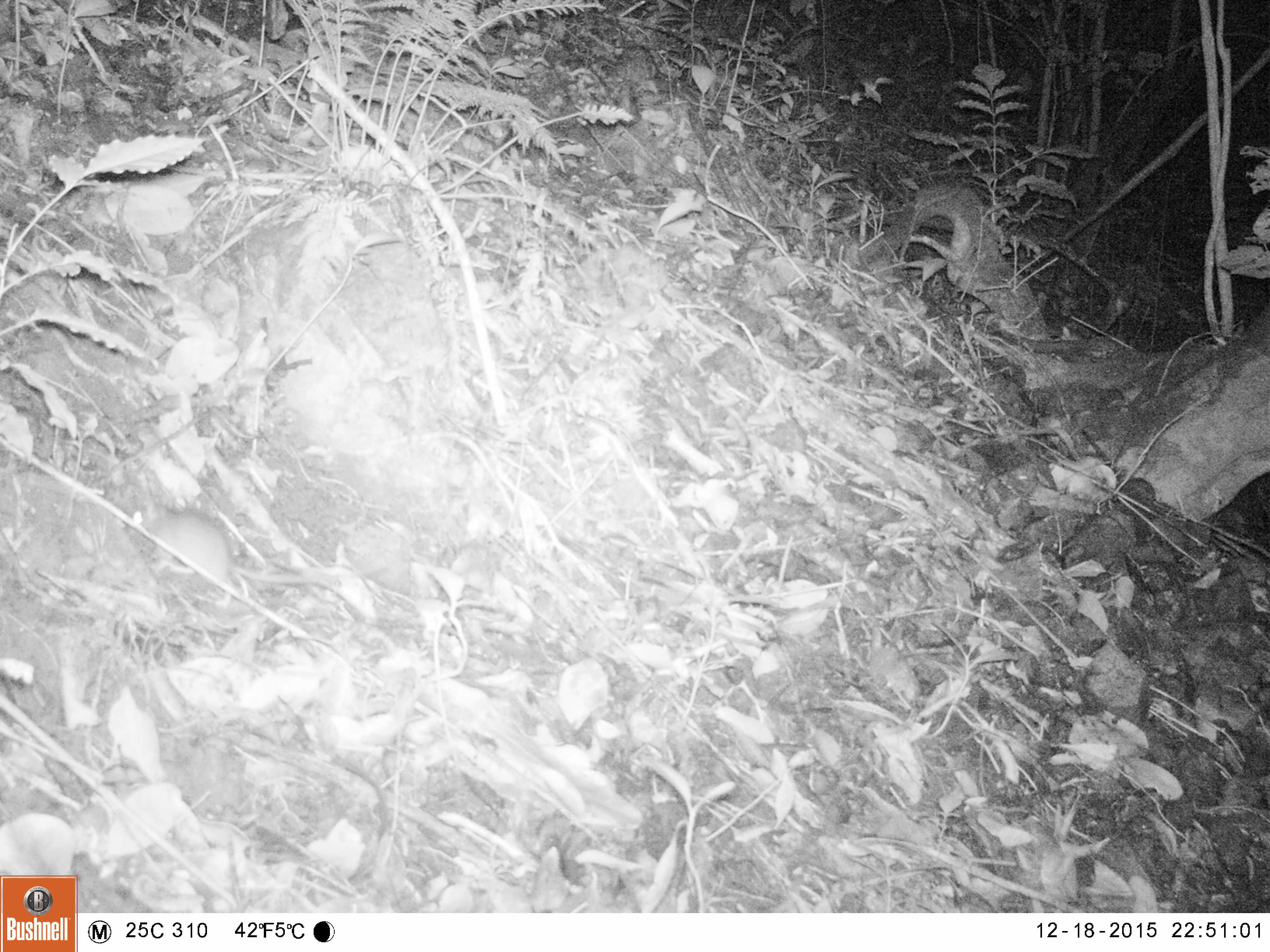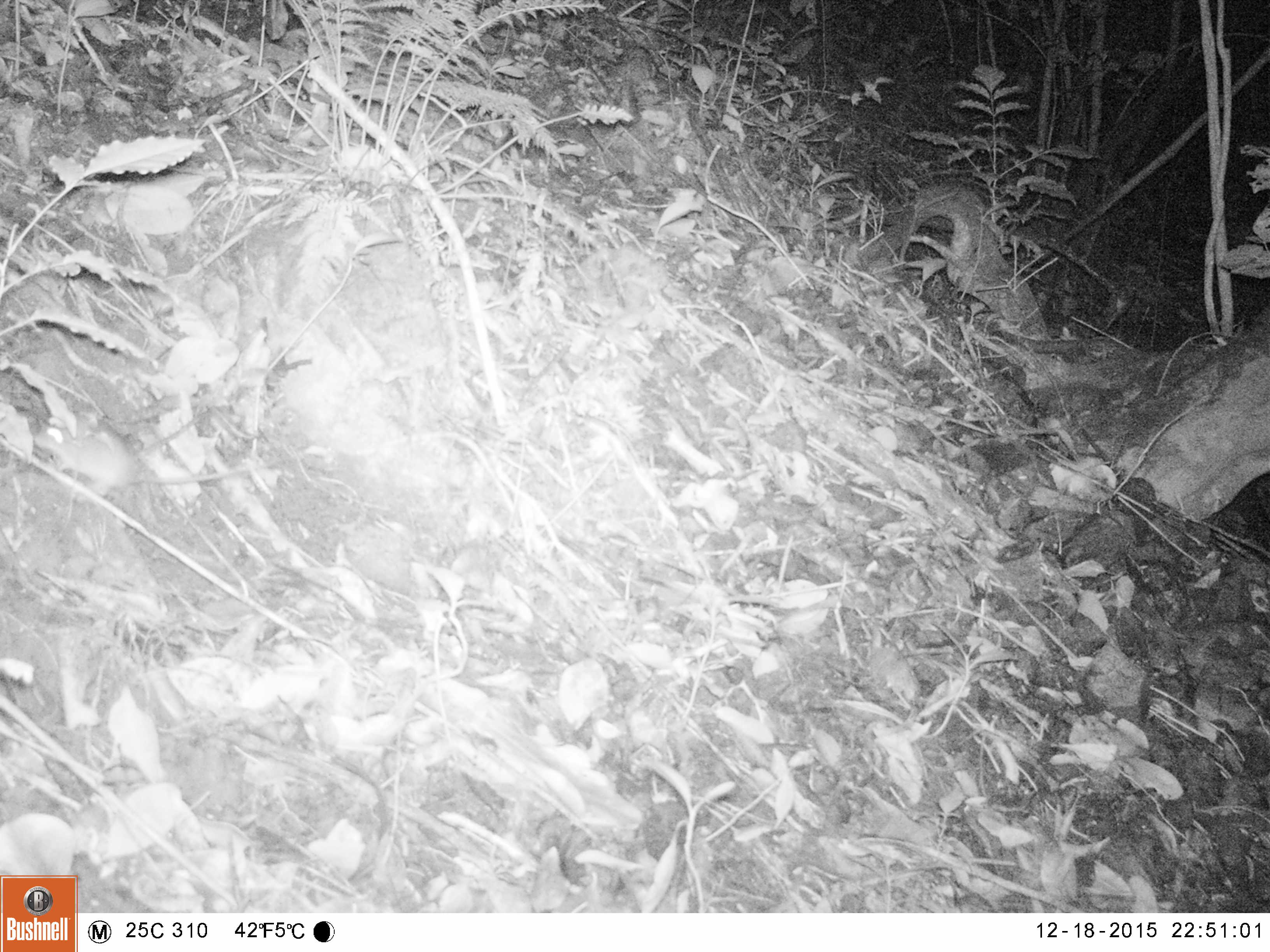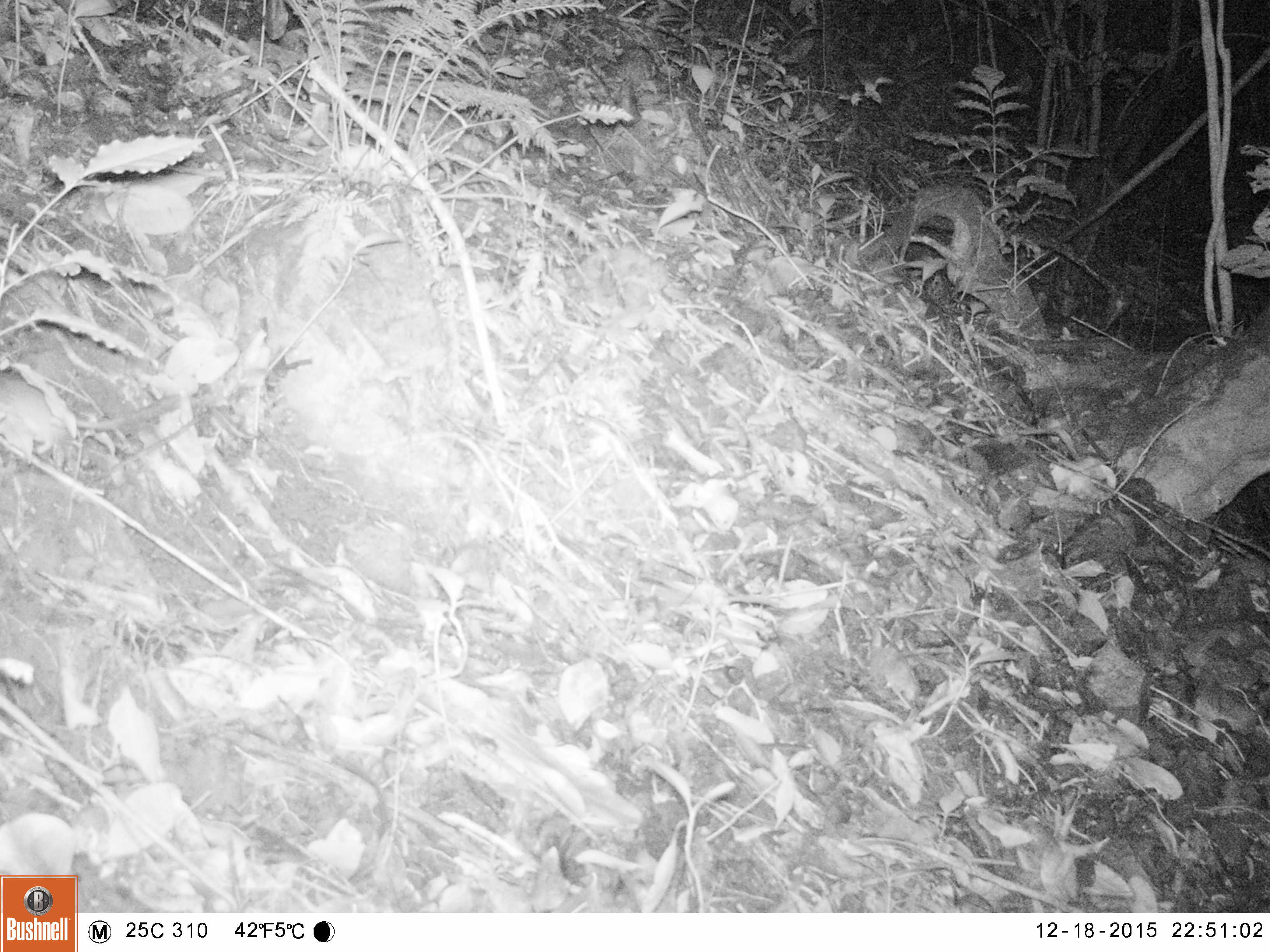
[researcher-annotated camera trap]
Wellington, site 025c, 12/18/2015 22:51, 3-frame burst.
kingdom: Animalia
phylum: Chordata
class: Mammalia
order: Rodentia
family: Muridae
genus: Mus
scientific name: Mus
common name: mouse